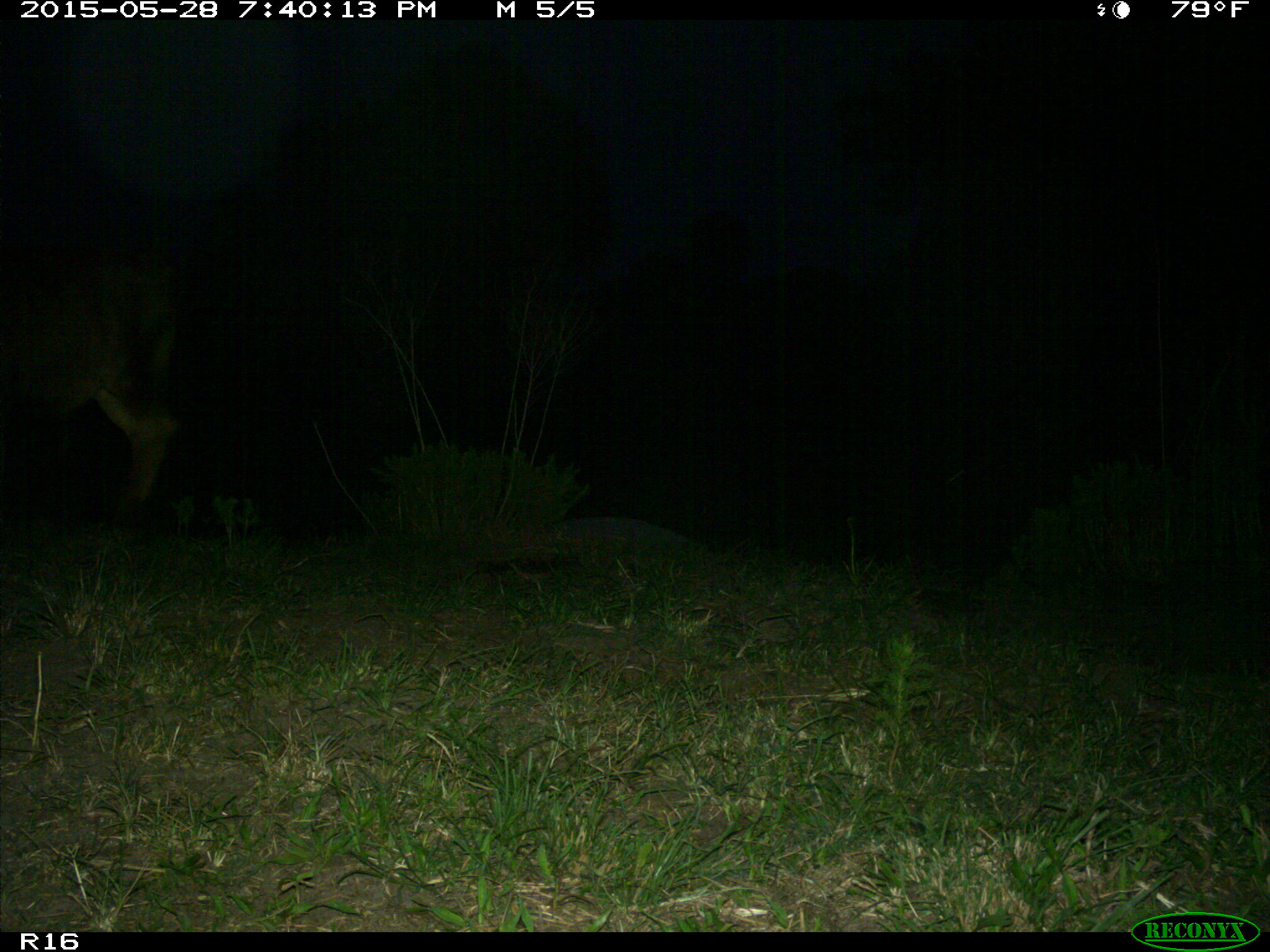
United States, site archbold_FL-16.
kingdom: Animalia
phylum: Chordata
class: Mammalia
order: Artiodactyla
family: Bovidae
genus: Bos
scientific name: Bos taurus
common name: domestic cow